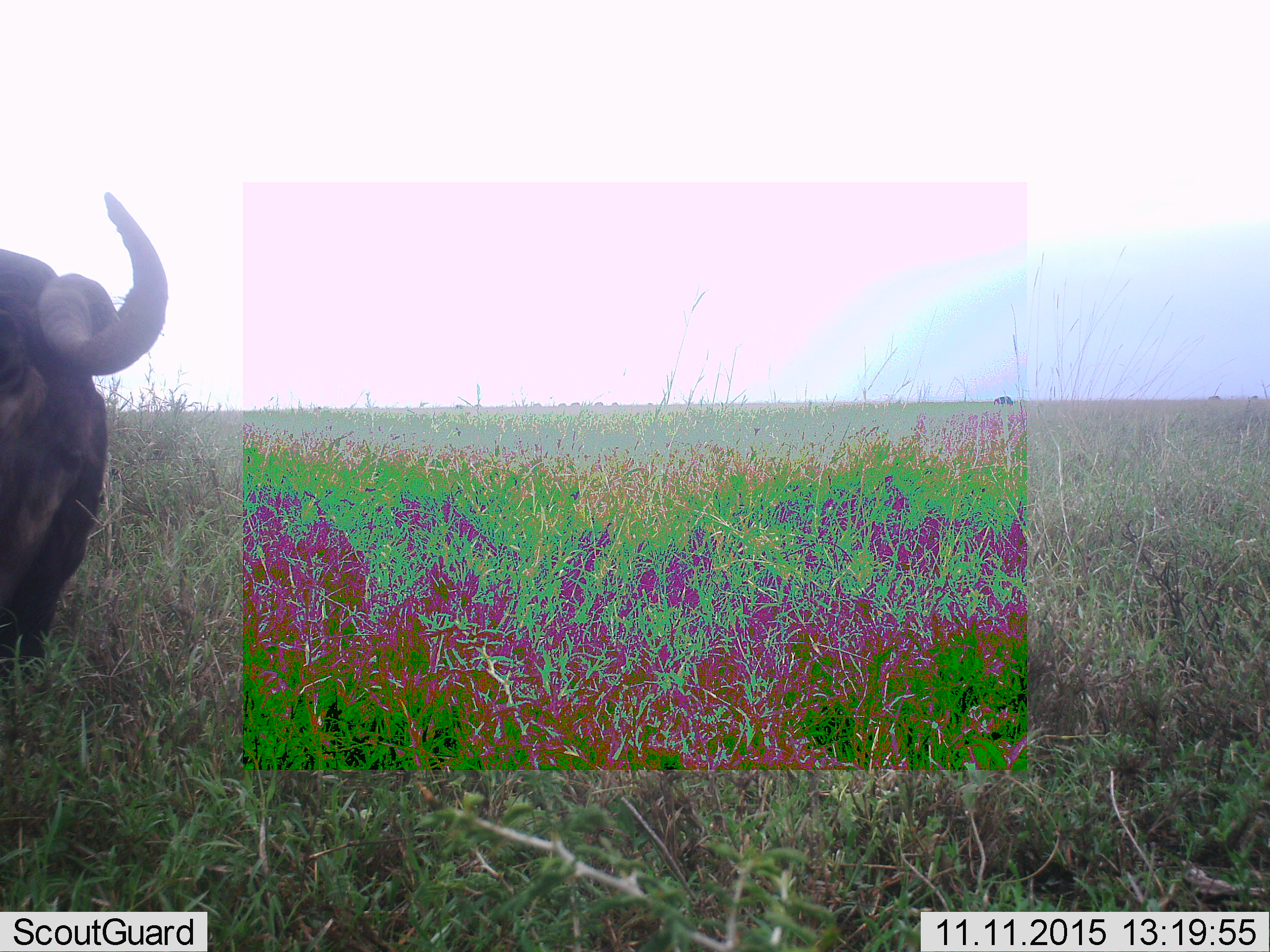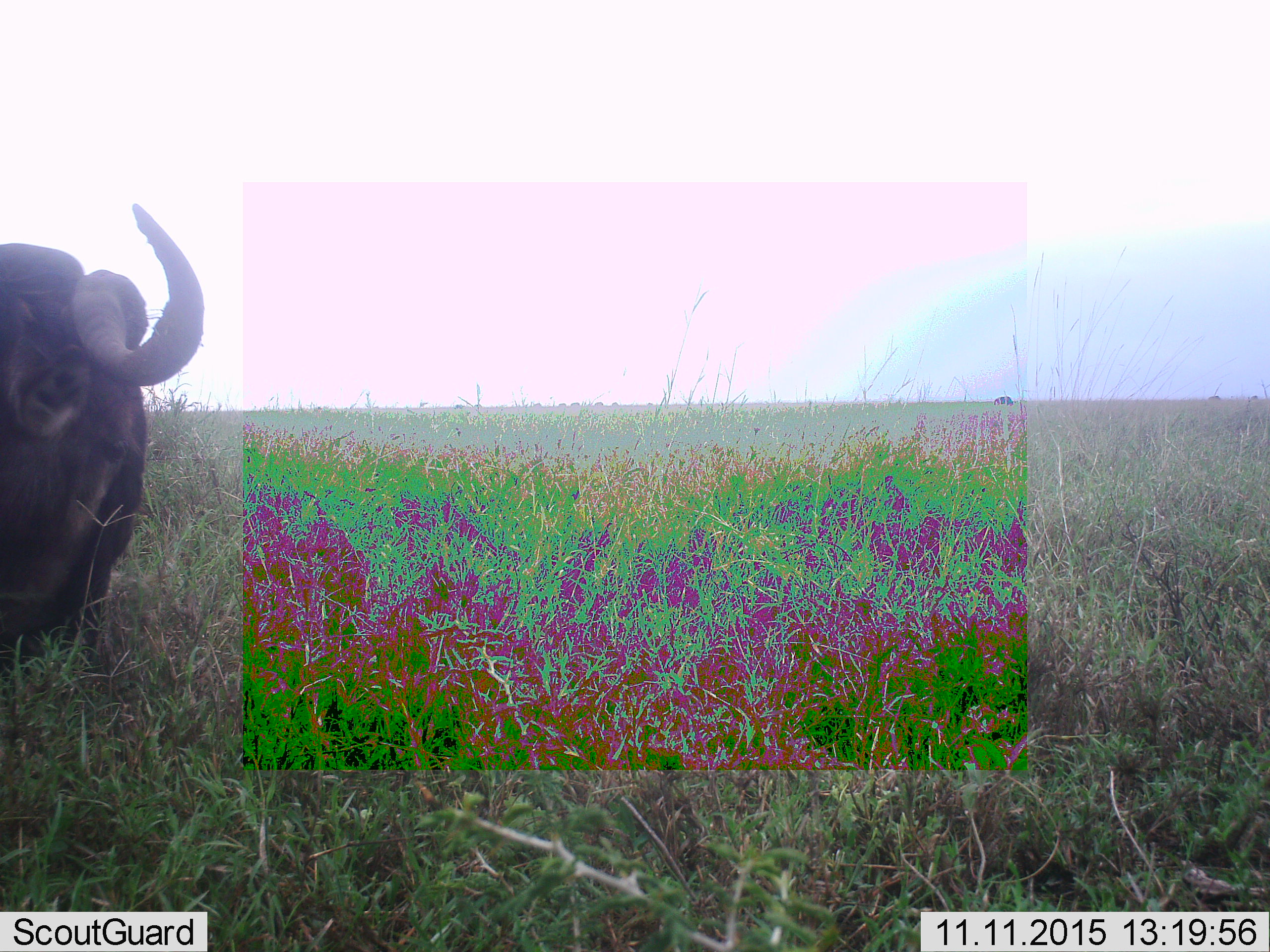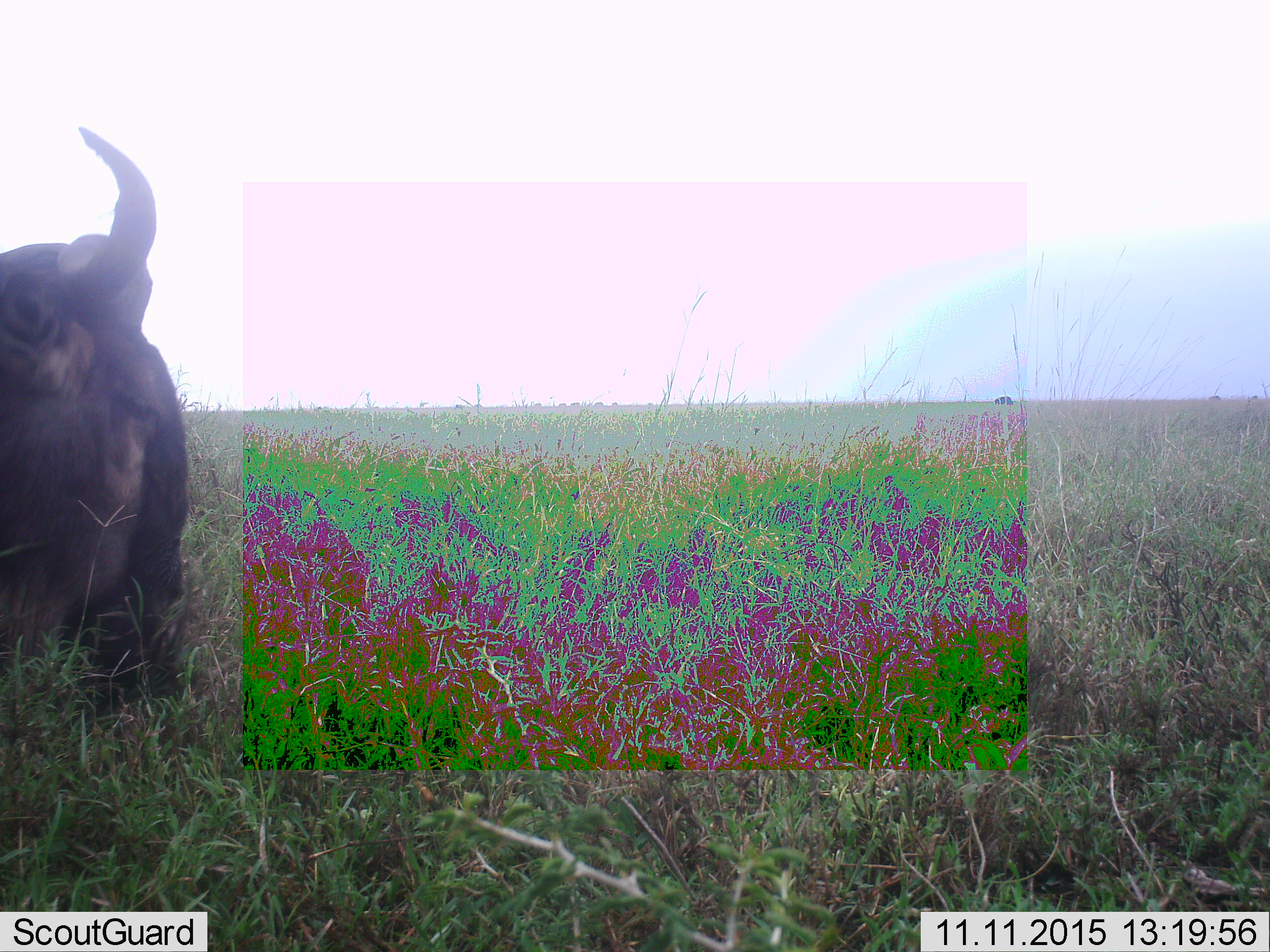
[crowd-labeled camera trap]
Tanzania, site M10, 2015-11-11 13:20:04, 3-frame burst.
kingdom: Animalia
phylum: Chordata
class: Mammalia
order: Artiodactyla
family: Bovidae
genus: Syncerus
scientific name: Syncerus caffer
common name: cape buffalo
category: buffalo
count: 1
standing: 100%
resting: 0%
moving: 0%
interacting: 0%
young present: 0%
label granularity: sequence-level